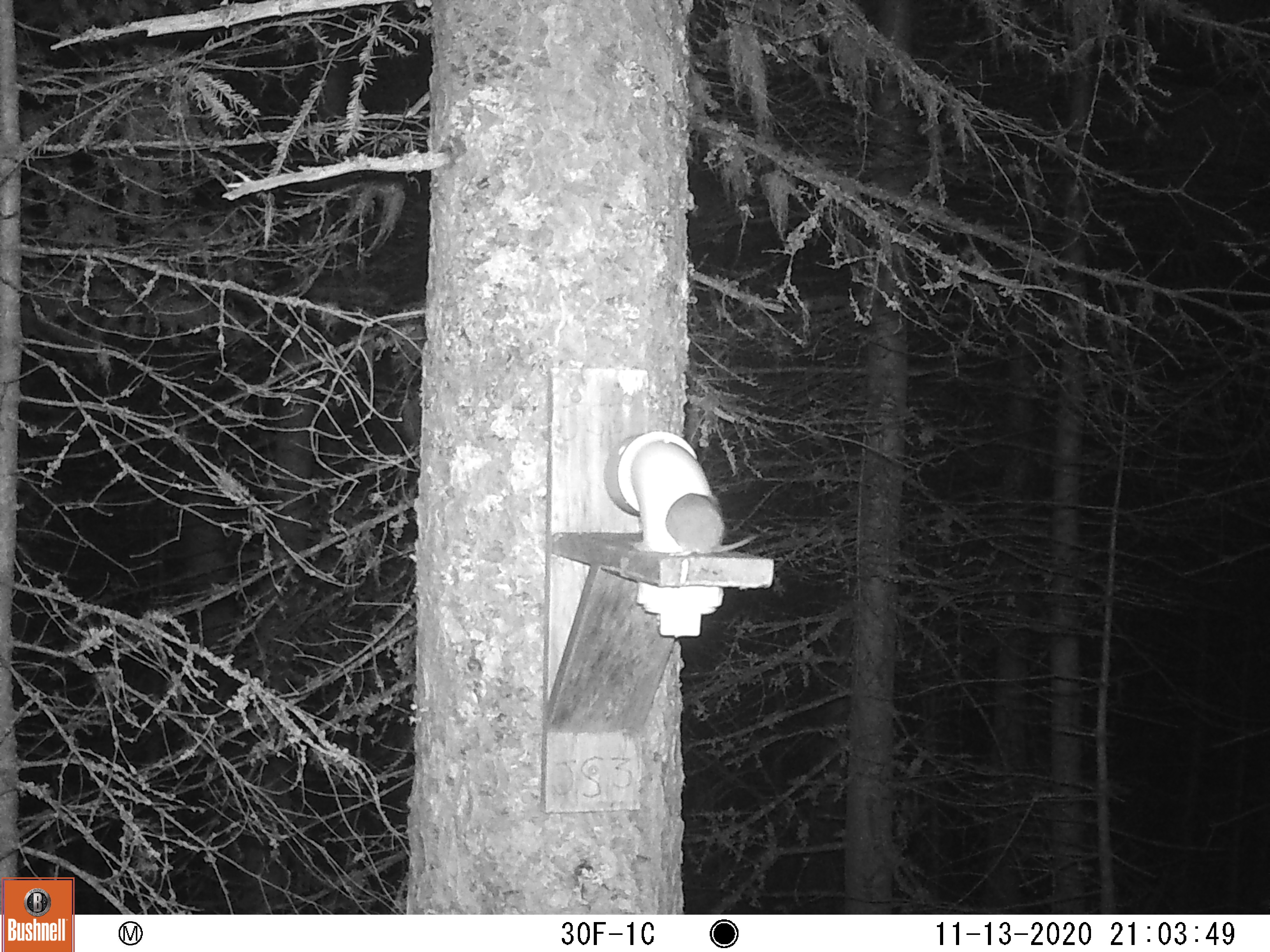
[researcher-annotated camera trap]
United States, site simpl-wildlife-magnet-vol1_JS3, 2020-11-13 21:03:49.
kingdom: Animalia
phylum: Chordata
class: Mammalia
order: Rodentia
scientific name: Rodentia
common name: mouse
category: mouse sp.